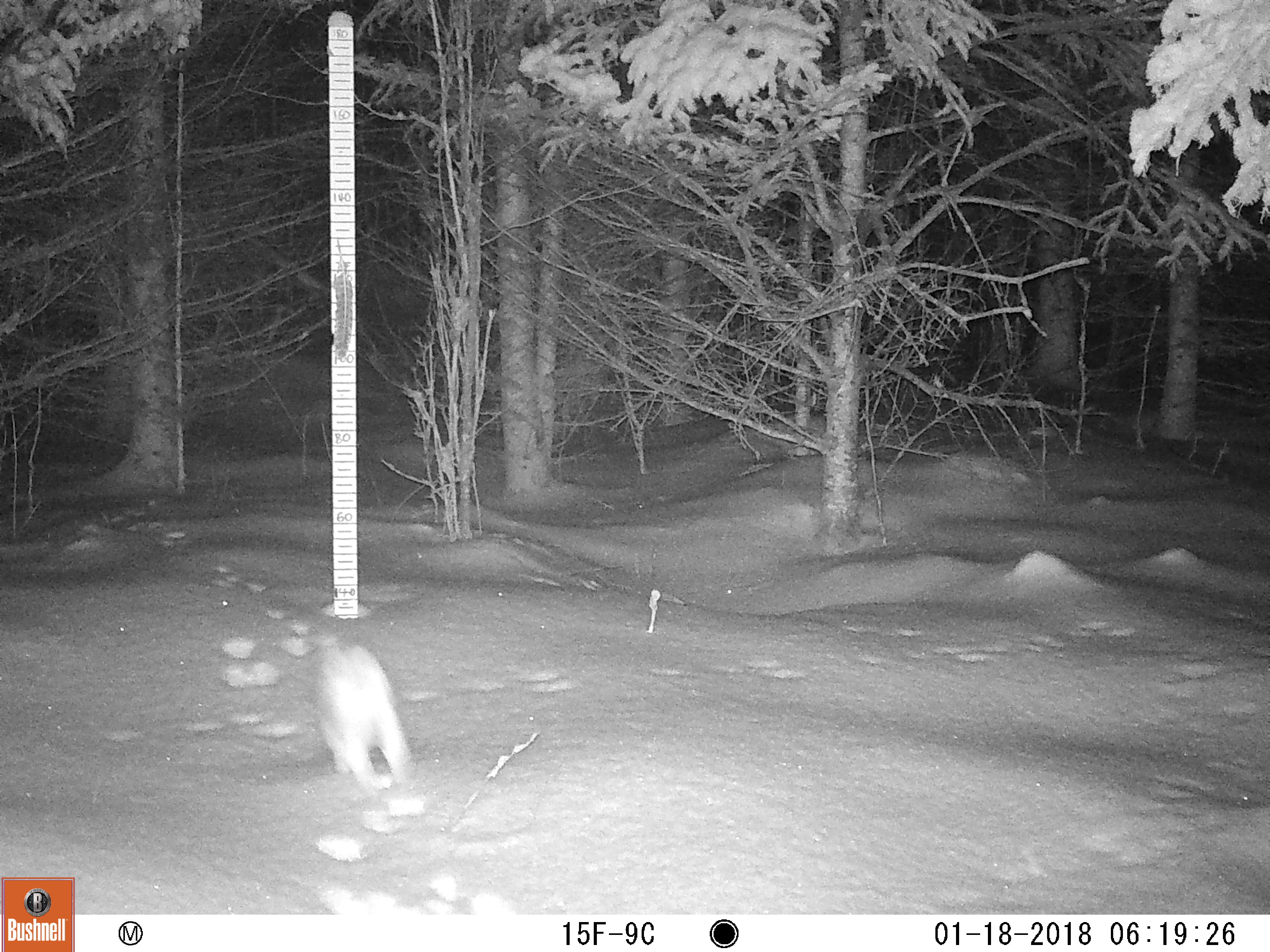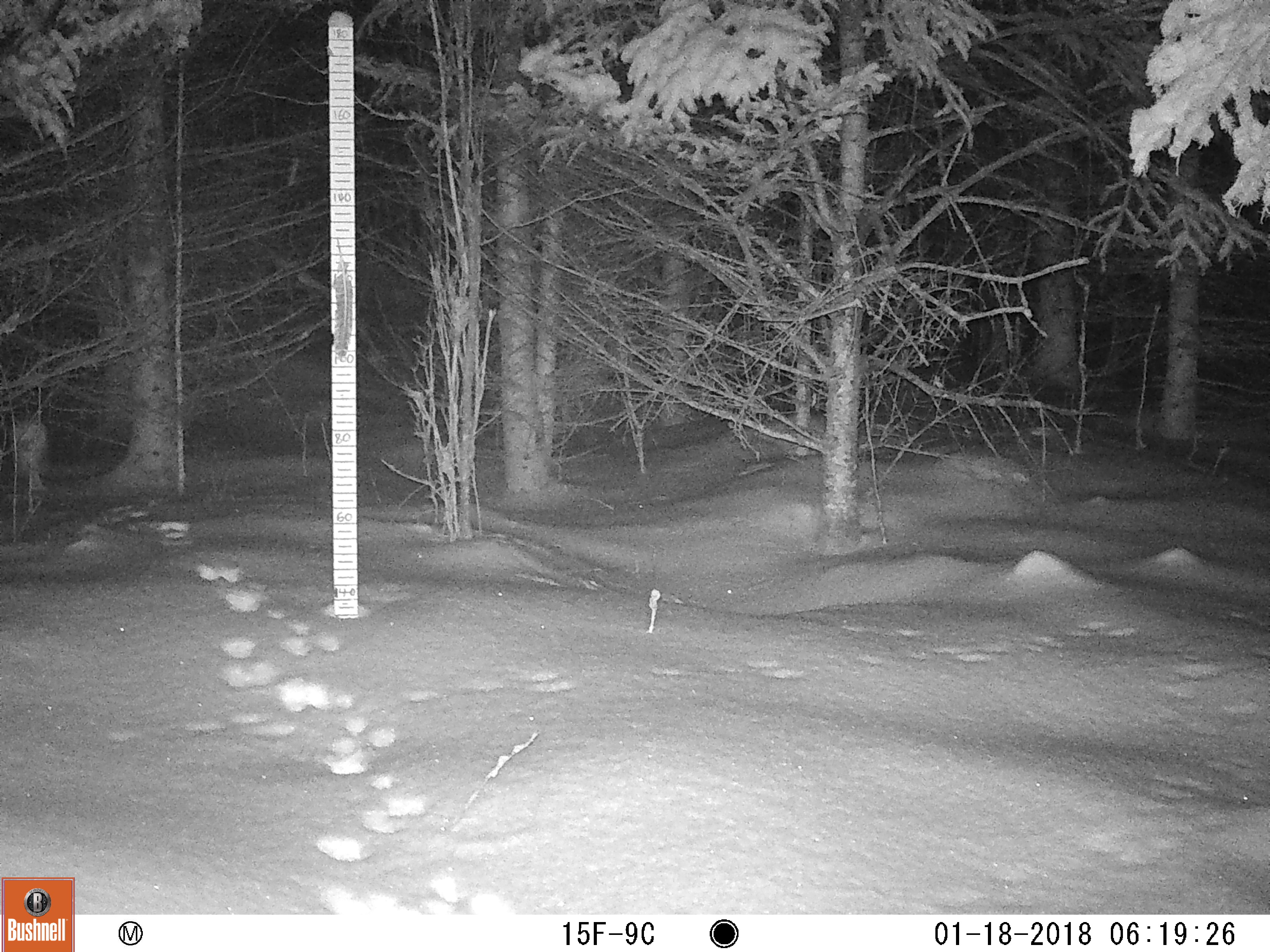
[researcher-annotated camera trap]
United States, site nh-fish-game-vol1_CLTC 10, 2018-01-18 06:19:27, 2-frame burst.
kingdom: Animalia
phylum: Chordata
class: Mammalia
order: Lagomorpha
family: Leporidae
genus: Lepus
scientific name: Lepus americanus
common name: snowshoe hare